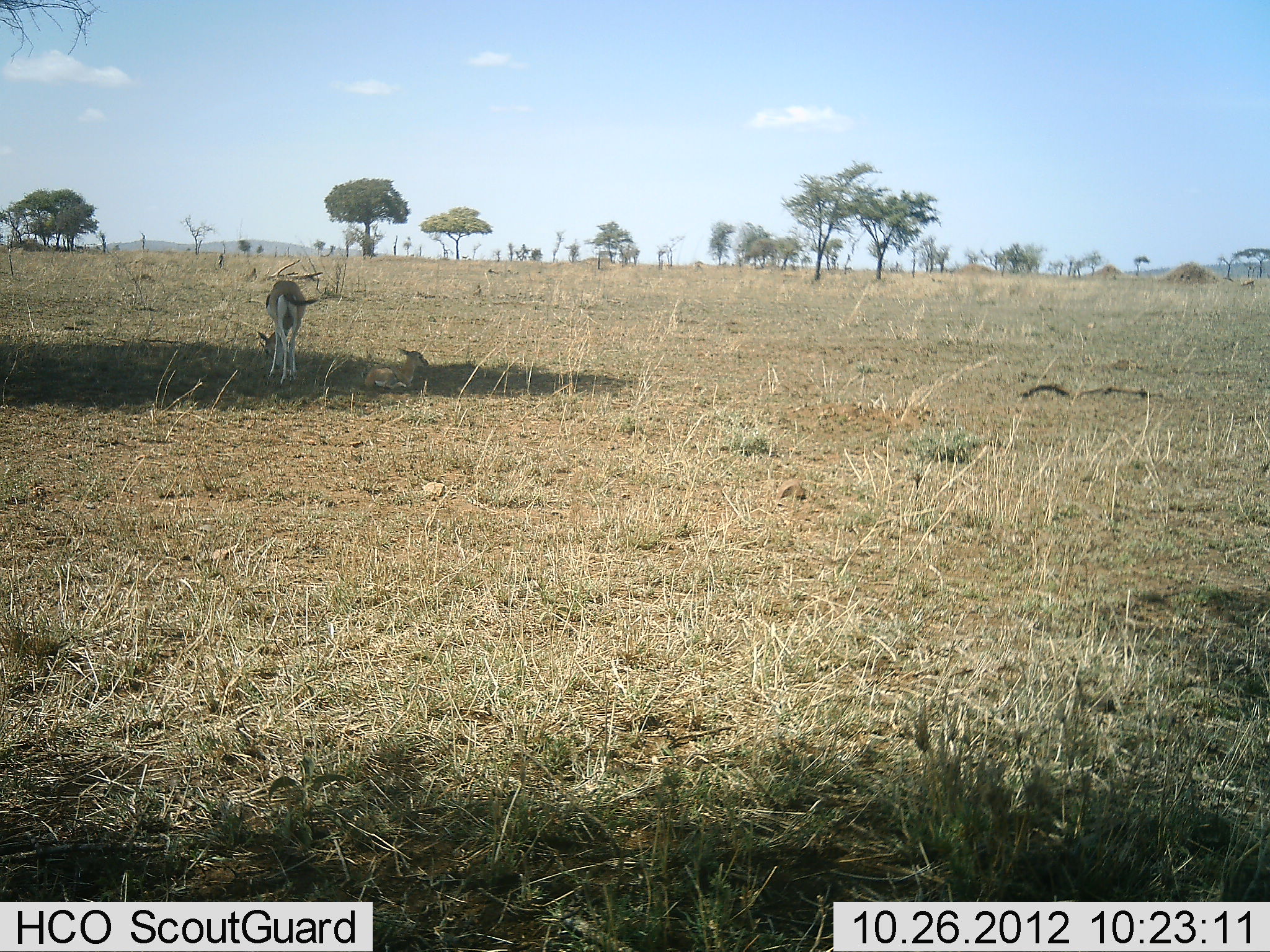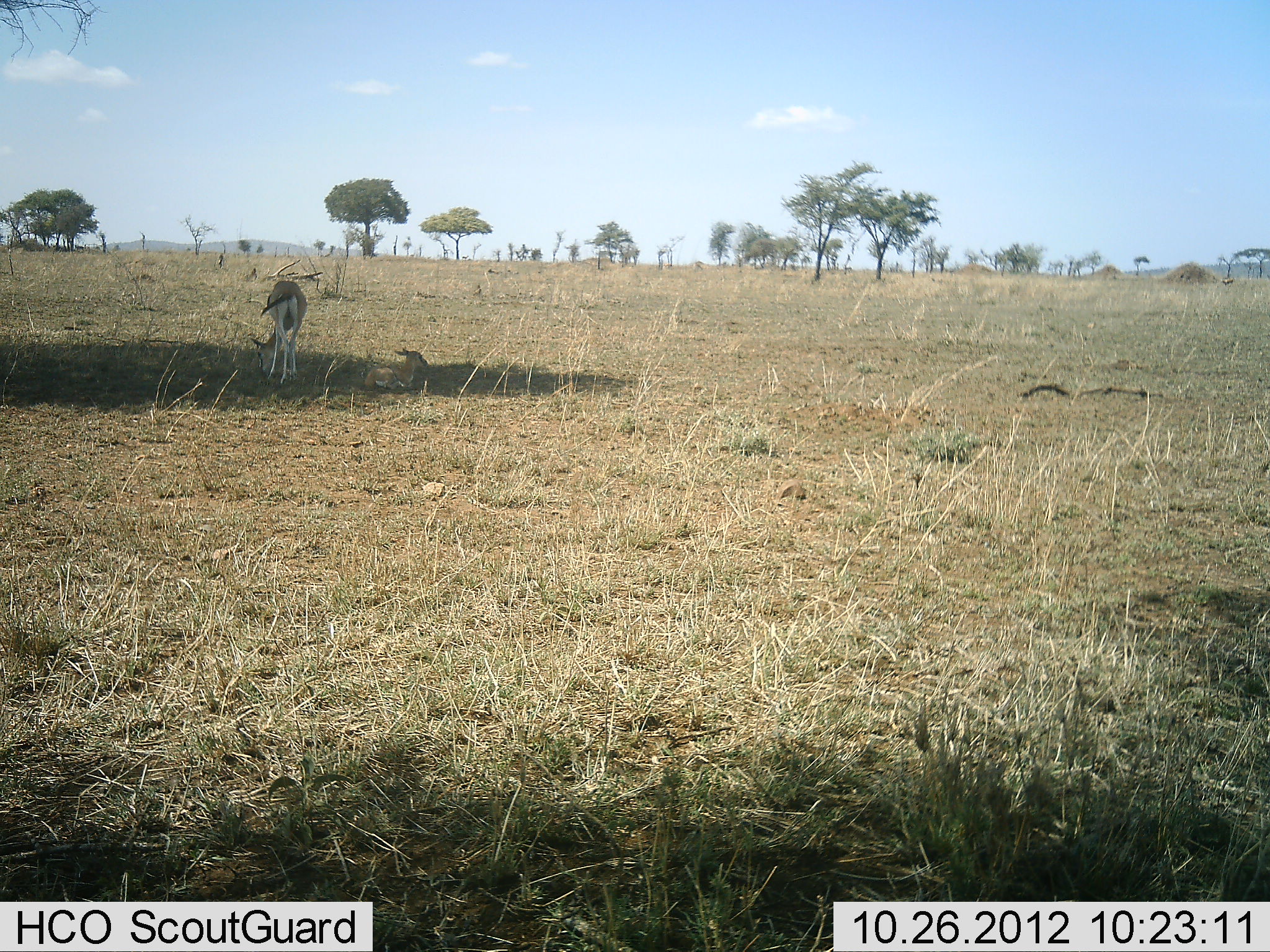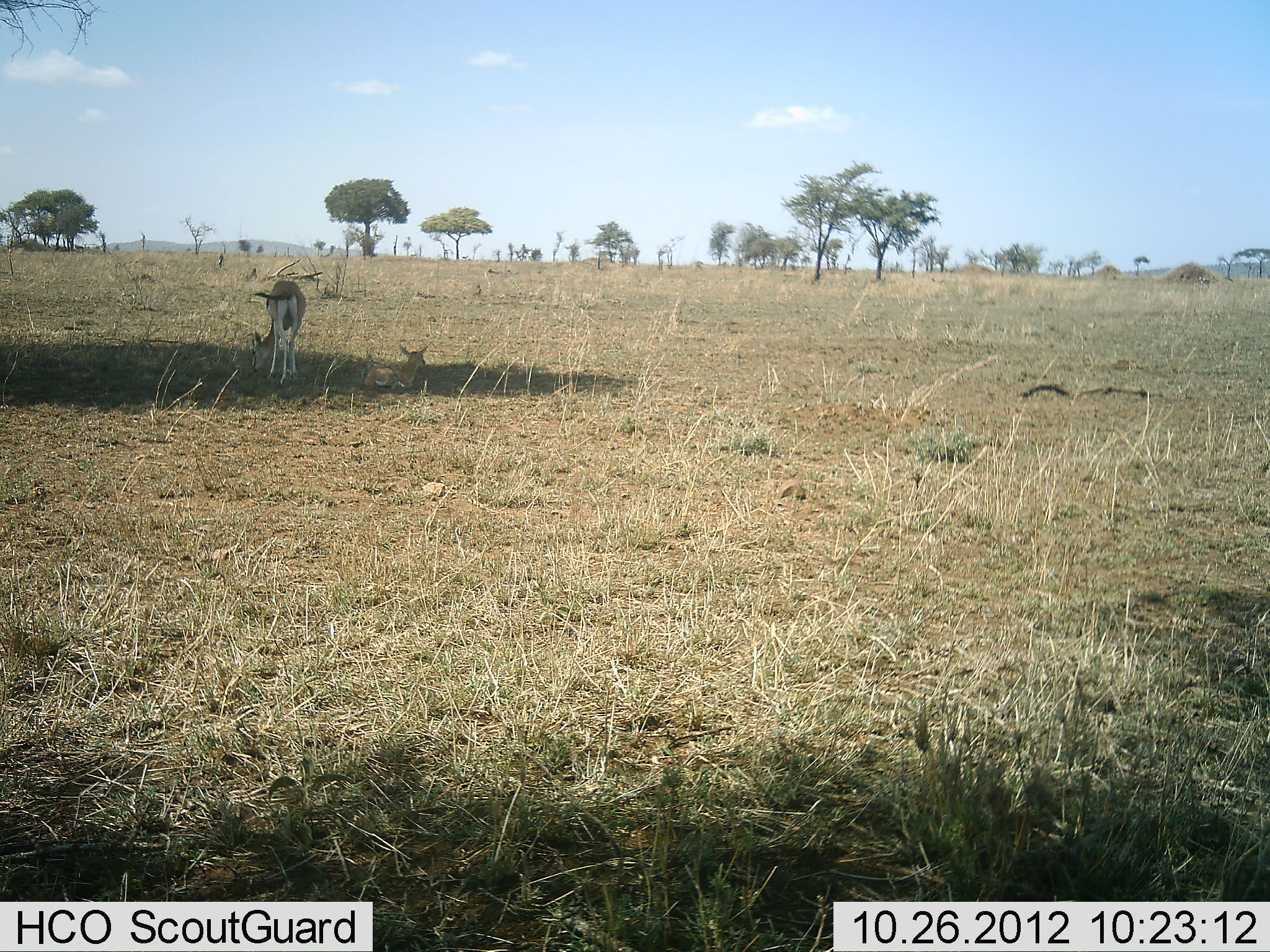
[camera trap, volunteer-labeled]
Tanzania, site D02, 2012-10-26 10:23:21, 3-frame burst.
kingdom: Animalia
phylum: Chordata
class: Mammalia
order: Artiodactyla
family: Bovidae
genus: Eudorcas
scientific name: Eudorcas thomsonii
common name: thomson's gazelle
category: gazellethomsons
Gazellethomsons (thomson's gazelle) (Eudorcas thomsonii), count 2. Behavior (volunteer vote fractions): standing 50%, resting 100%, moving 0%, interacting 0%. Young present (vote fraction): 60%. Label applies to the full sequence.